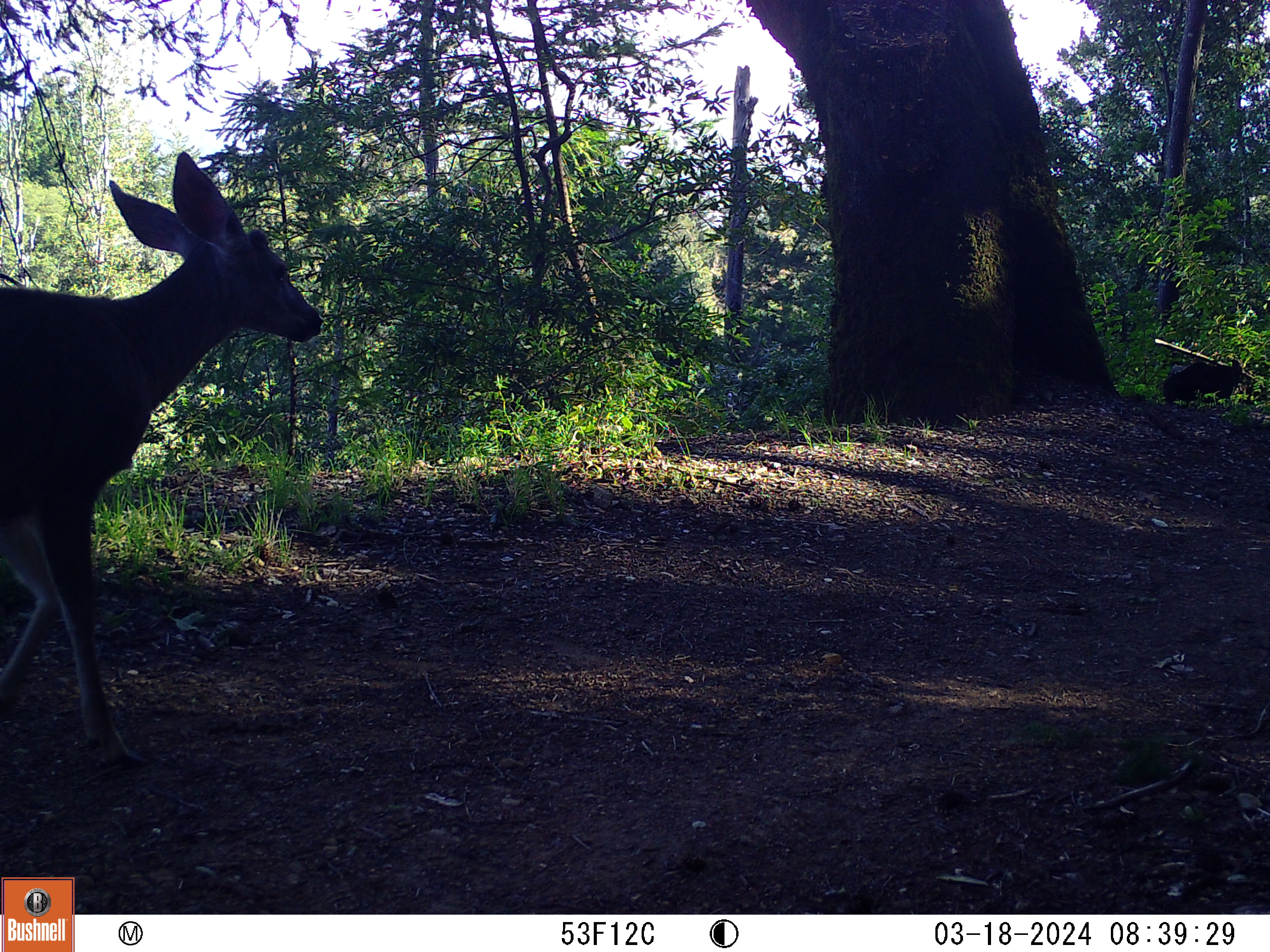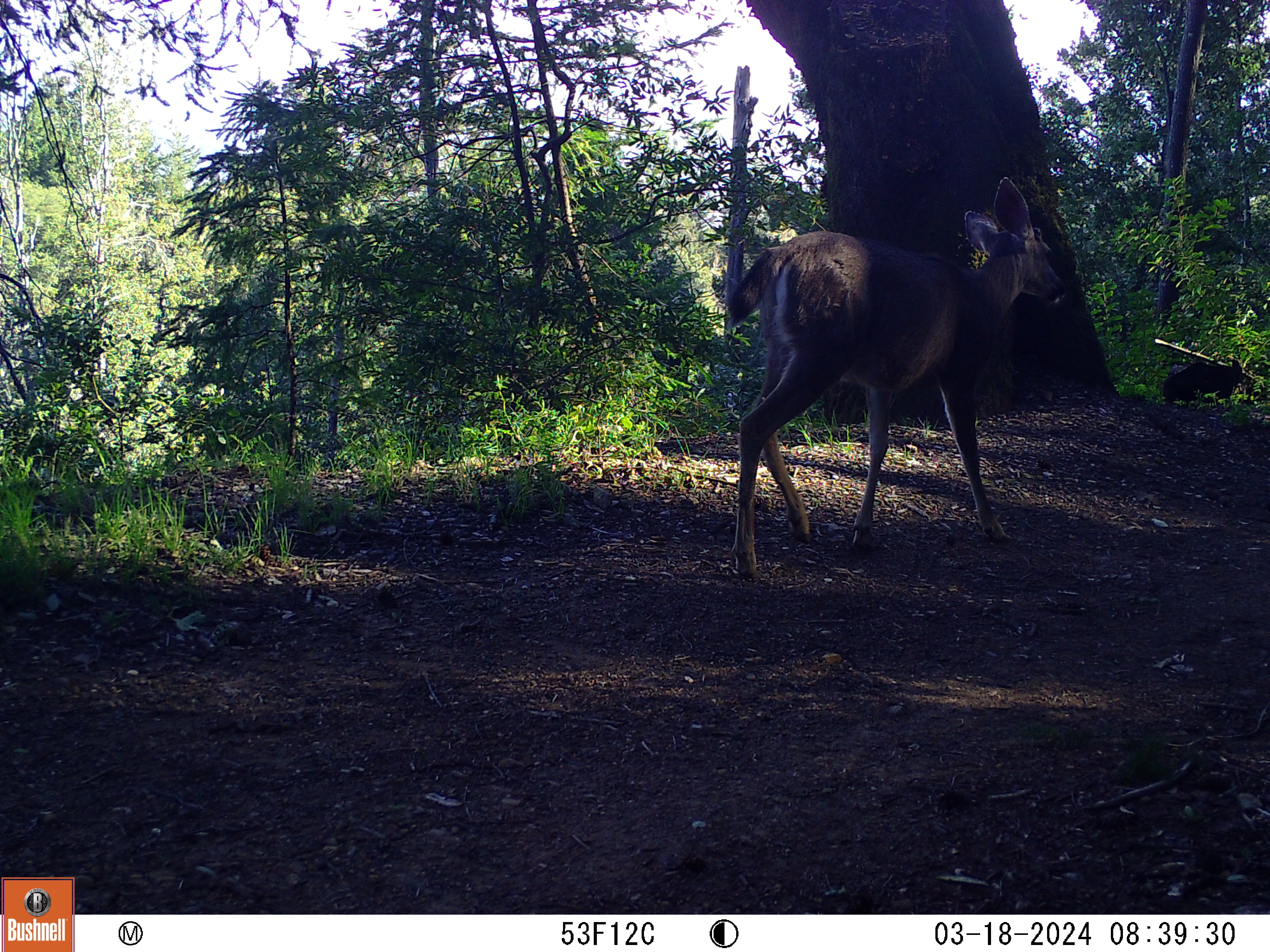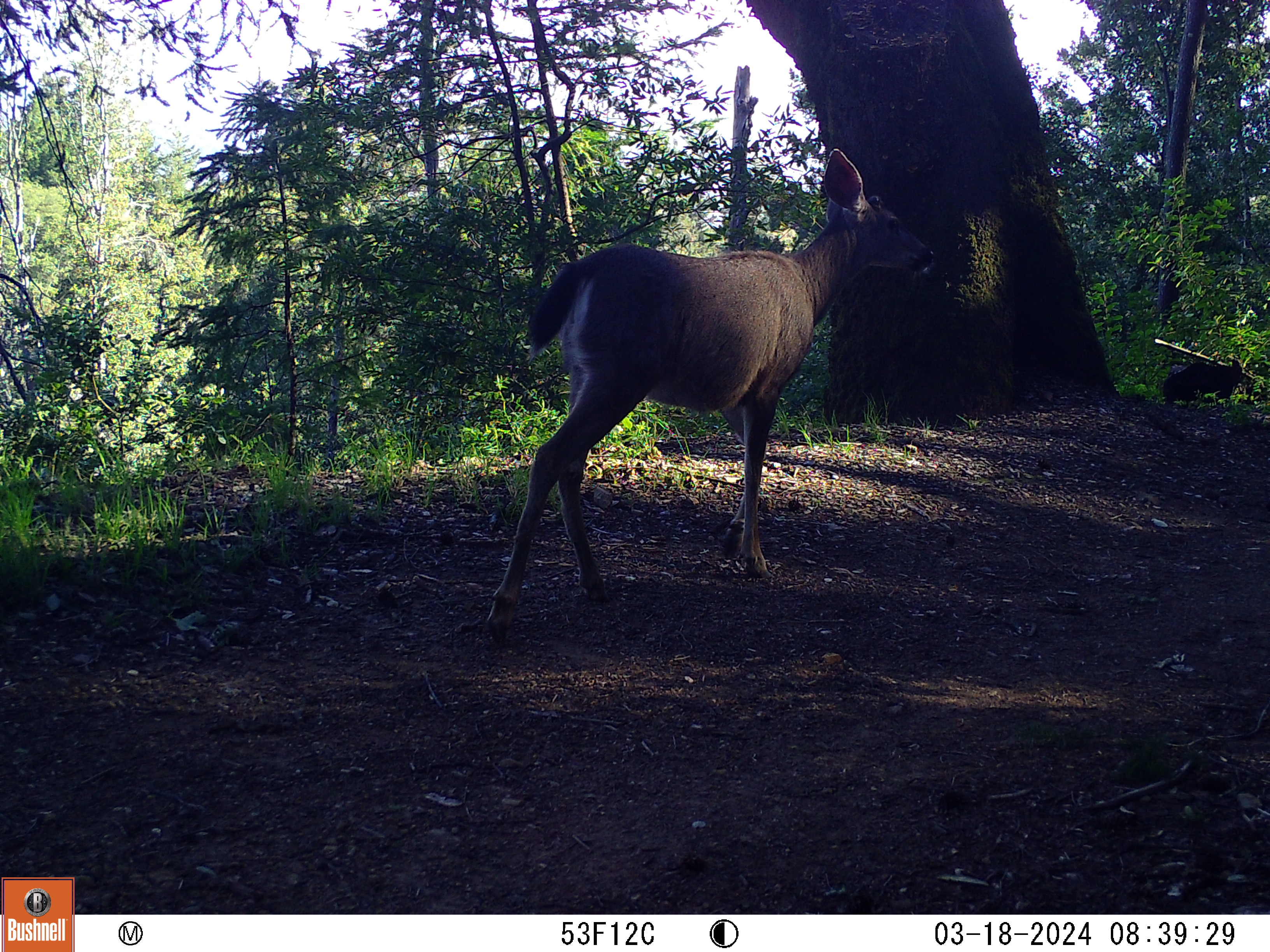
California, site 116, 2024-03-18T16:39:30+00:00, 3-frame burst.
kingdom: Animalia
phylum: Chordata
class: Mammalia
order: Artiodactyla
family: Cervidae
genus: Odocoileus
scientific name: Odocoileus hemionus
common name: mule deer